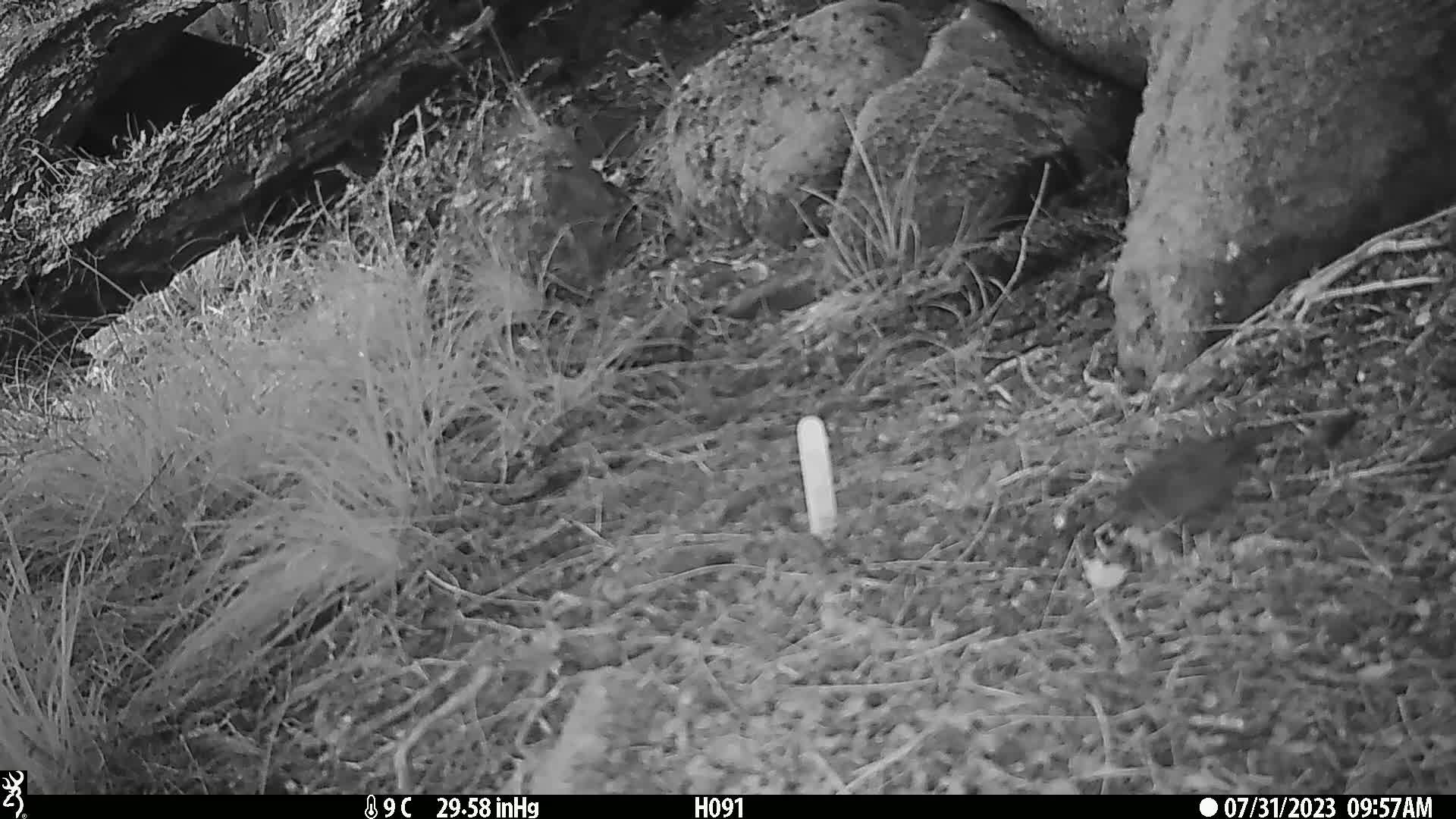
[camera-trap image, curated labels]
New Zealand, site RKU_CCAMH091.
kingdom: Animalia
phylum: Chordata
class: Aves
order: Passeriformes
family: Prunellidae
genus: Prunella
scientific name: Prunella modularis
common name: dunnock